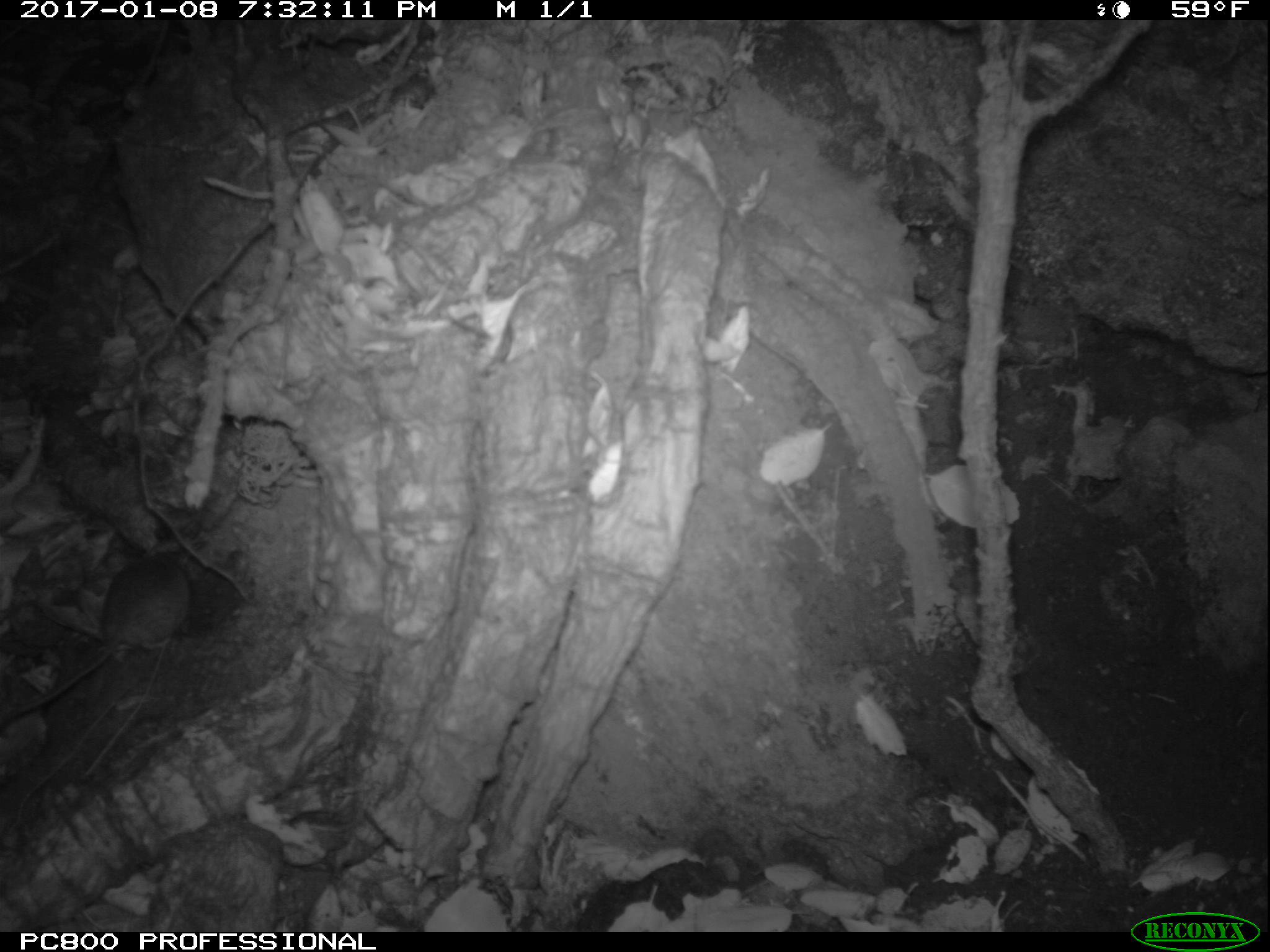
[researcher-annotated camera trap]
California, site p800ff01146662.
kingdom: Animalia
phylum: Chordata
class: Mammalia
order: Rodentia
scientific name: Rodentia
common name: rodent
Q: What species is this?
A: Rodent (Rodentia).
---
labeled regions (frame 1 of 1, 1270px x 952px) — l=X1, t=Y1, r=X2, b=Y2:
rodent: l=4, t=546, r=193, b=718